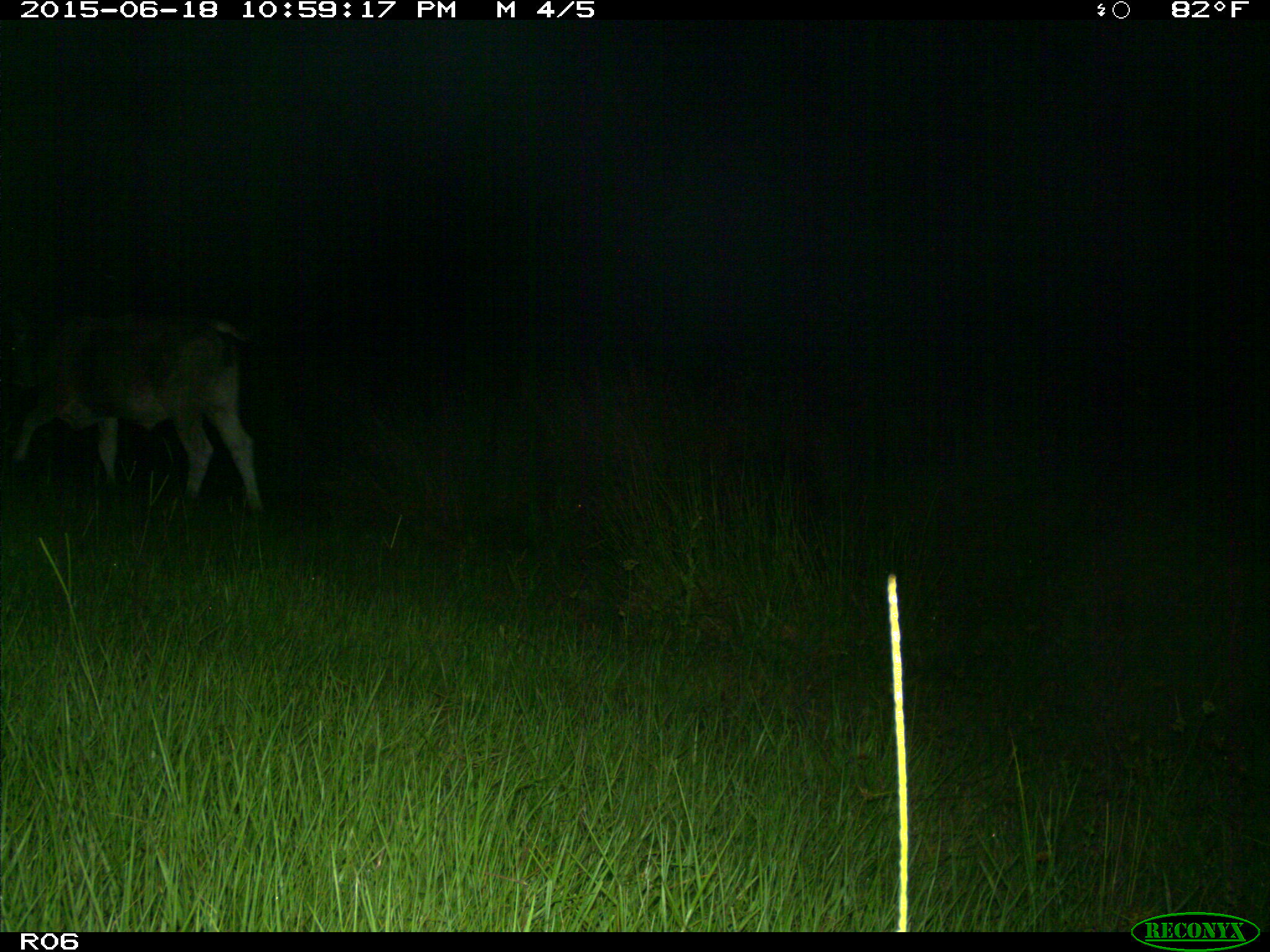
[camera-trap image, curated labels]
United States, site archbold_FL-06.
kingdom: Animalia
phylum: Chordata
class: Mammalia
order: Artiodactyla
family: Bovidae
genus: Bos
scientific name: Bos taurus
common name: domestic cow